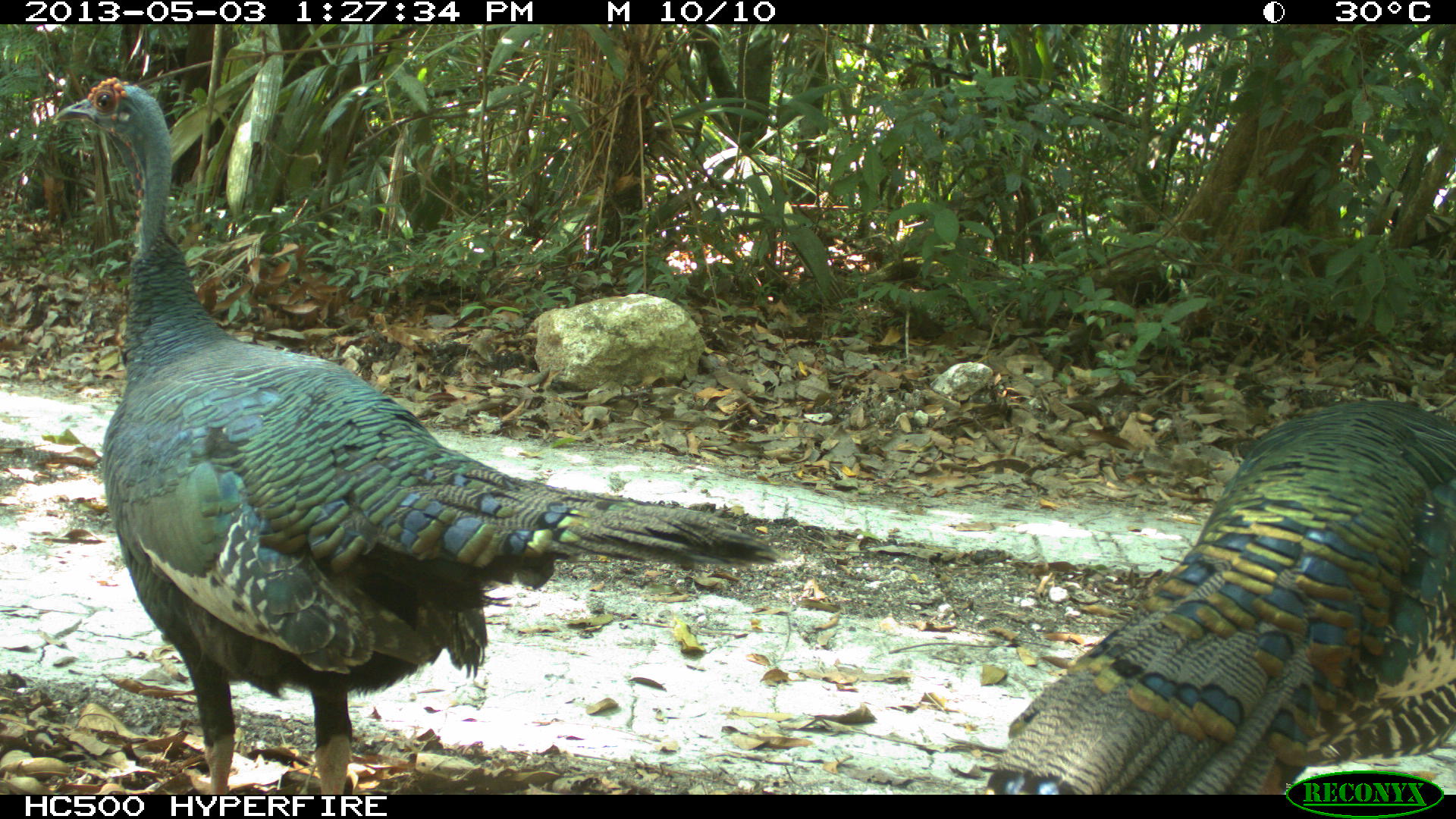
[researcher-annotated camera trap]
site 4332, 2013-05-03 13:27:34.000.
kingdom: Animalia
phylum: Chordata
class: Aves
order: Galliformes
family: Phasianidae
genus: Meleagris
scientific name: Meleagris ocellata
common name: ocellated turkey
Meleagris ocellata (ocellated turkey), count 2.